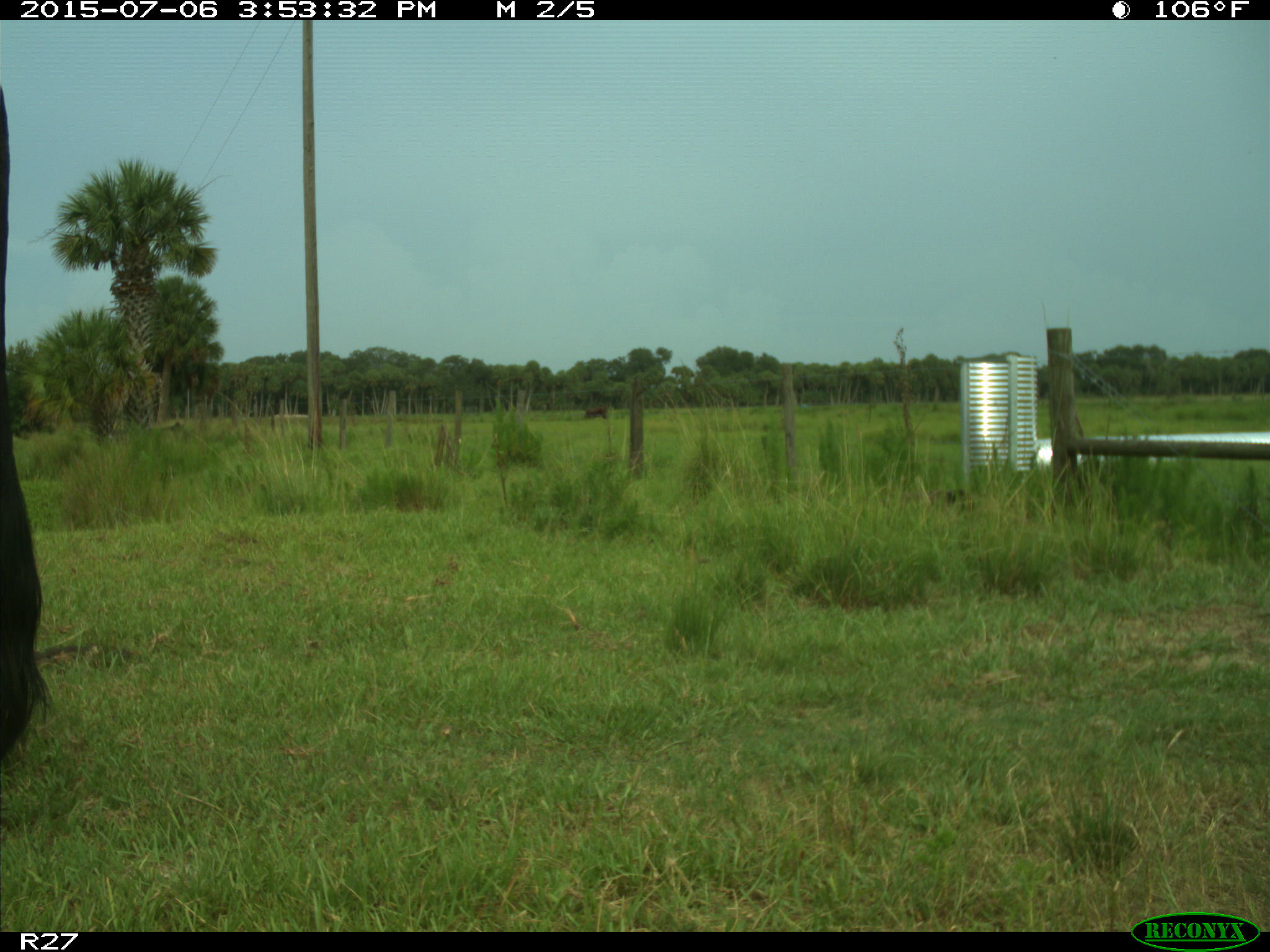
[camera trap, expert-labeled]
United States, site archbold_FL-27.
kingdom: Animalia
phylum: Chordata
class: Mammalia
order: Artiodactyla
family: Bovidae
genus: Bos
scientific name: Bos taurus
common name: domestic cow